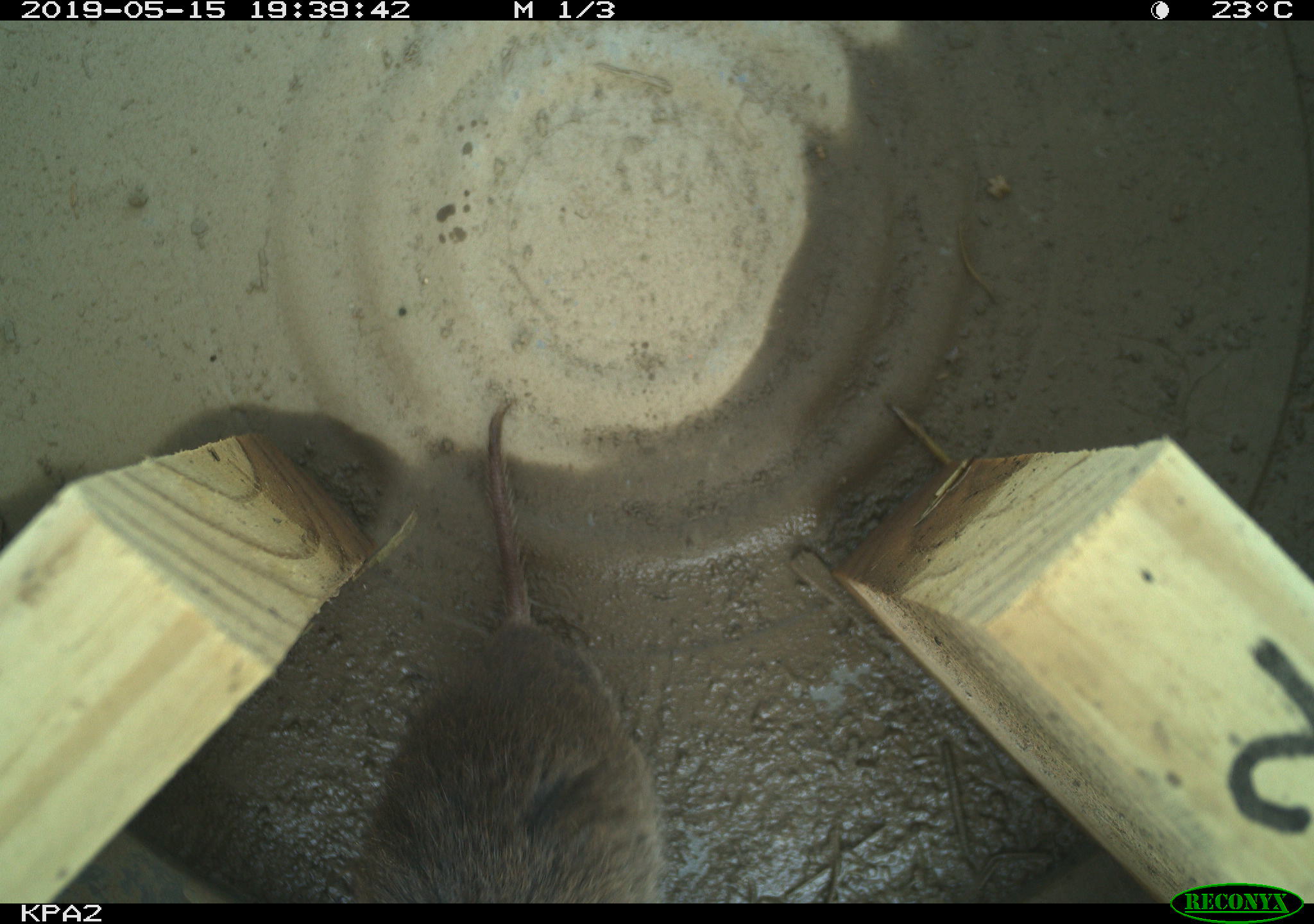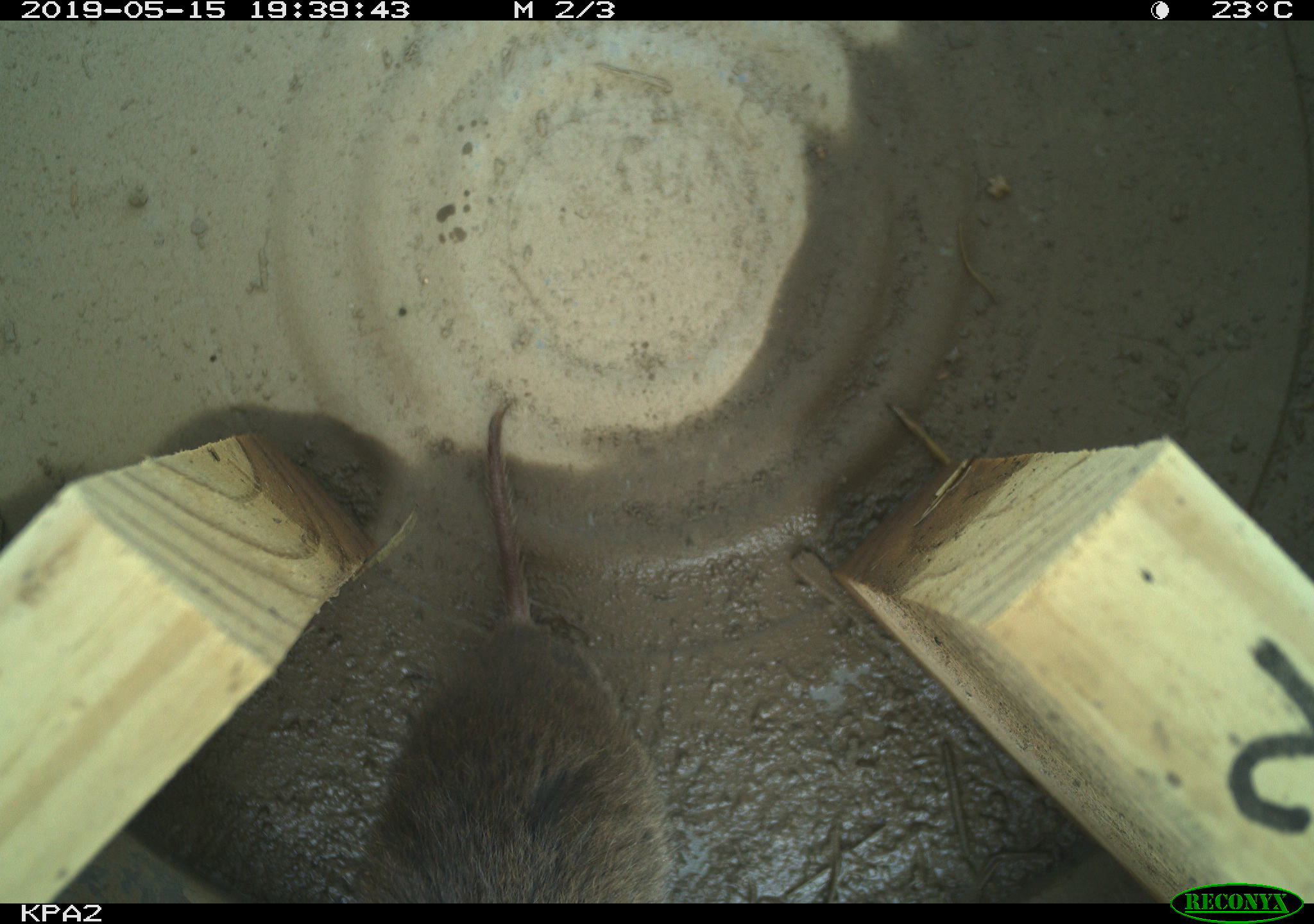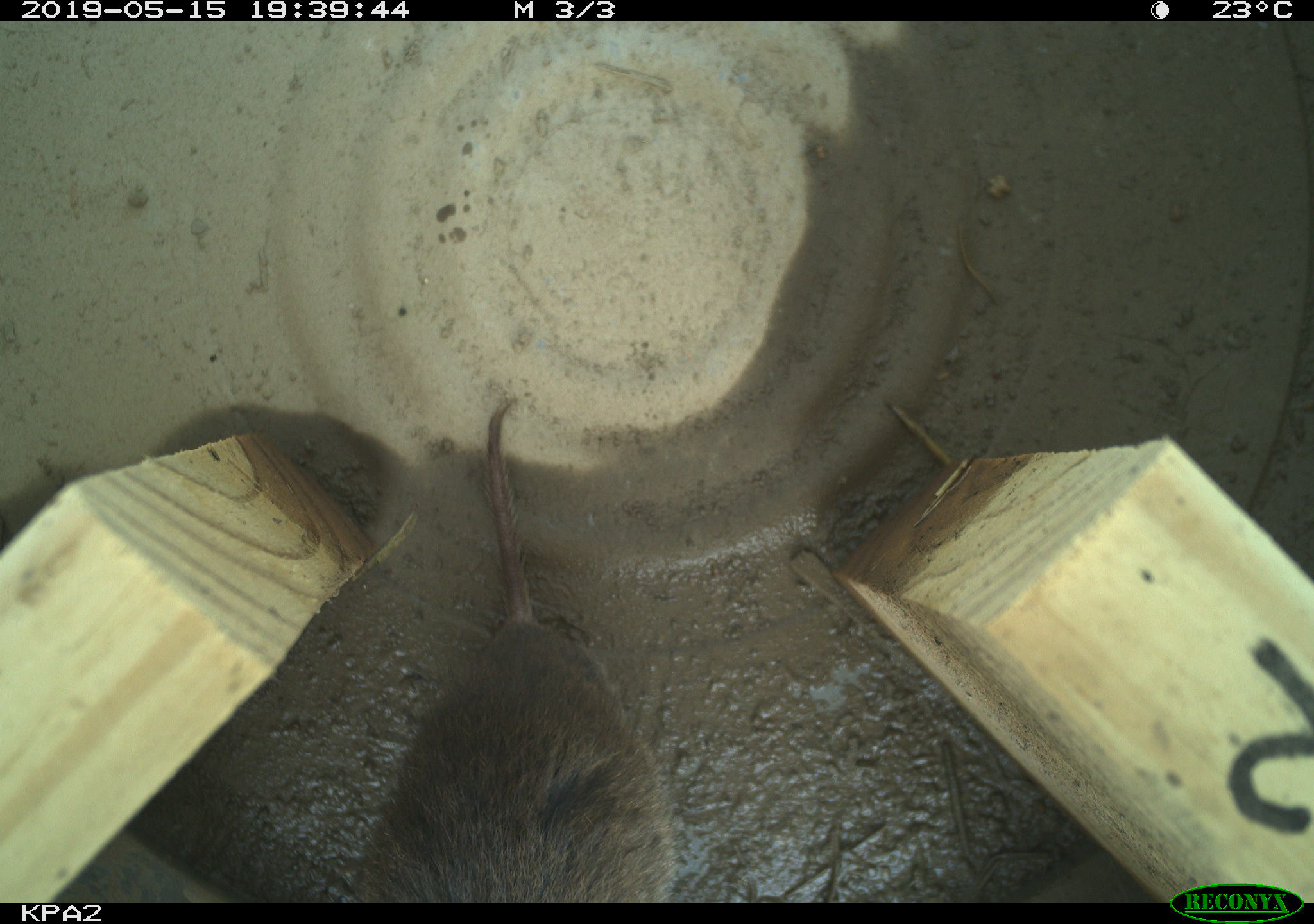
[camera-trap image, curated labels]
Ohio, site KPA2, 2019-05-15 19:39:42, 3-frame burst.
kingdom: Animalia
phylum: Chordata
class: Mammalia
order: Rodentia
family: Cricetidae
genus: Microtus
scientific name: Microtus pennsylvanicus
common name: meadow vole